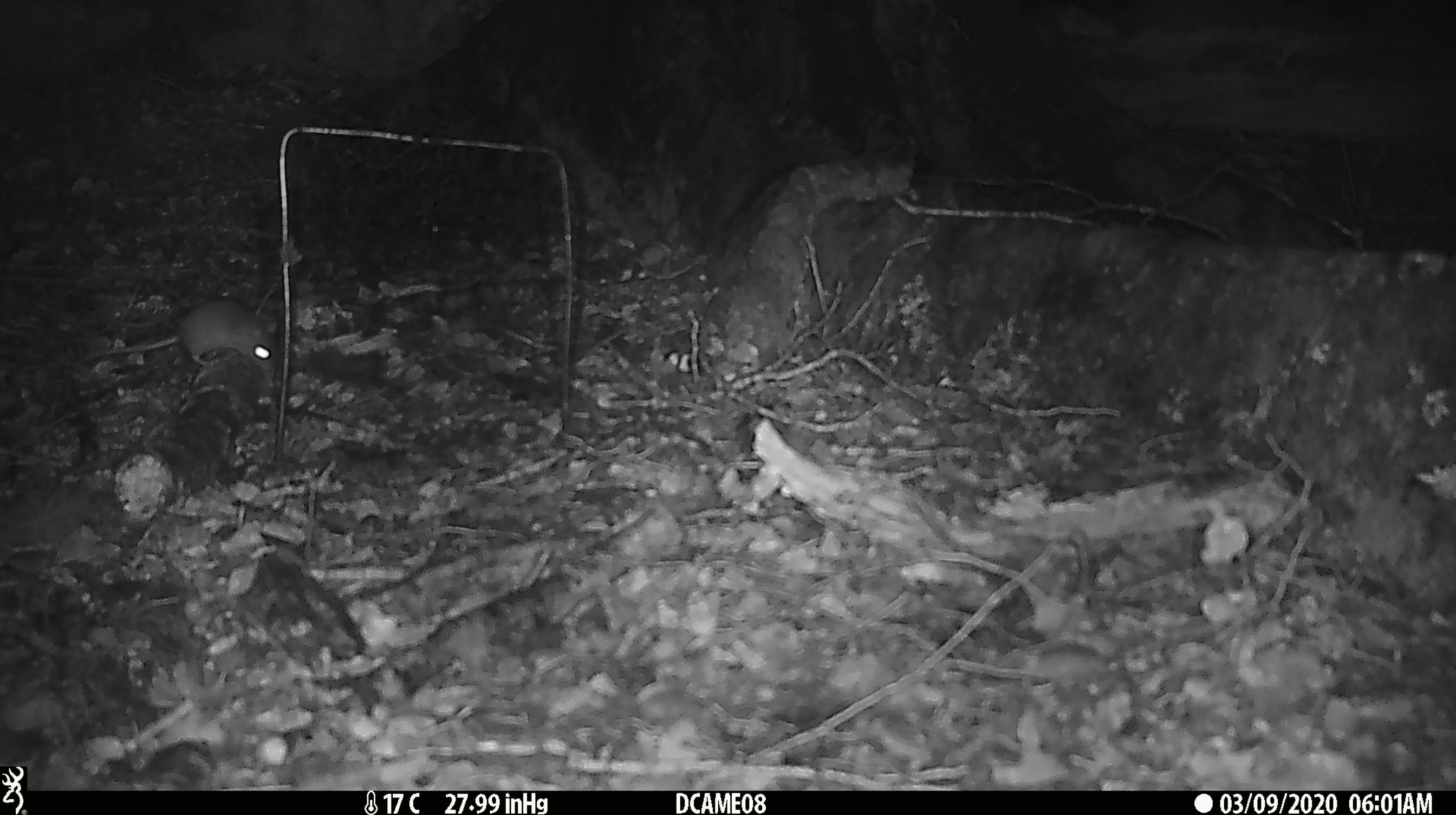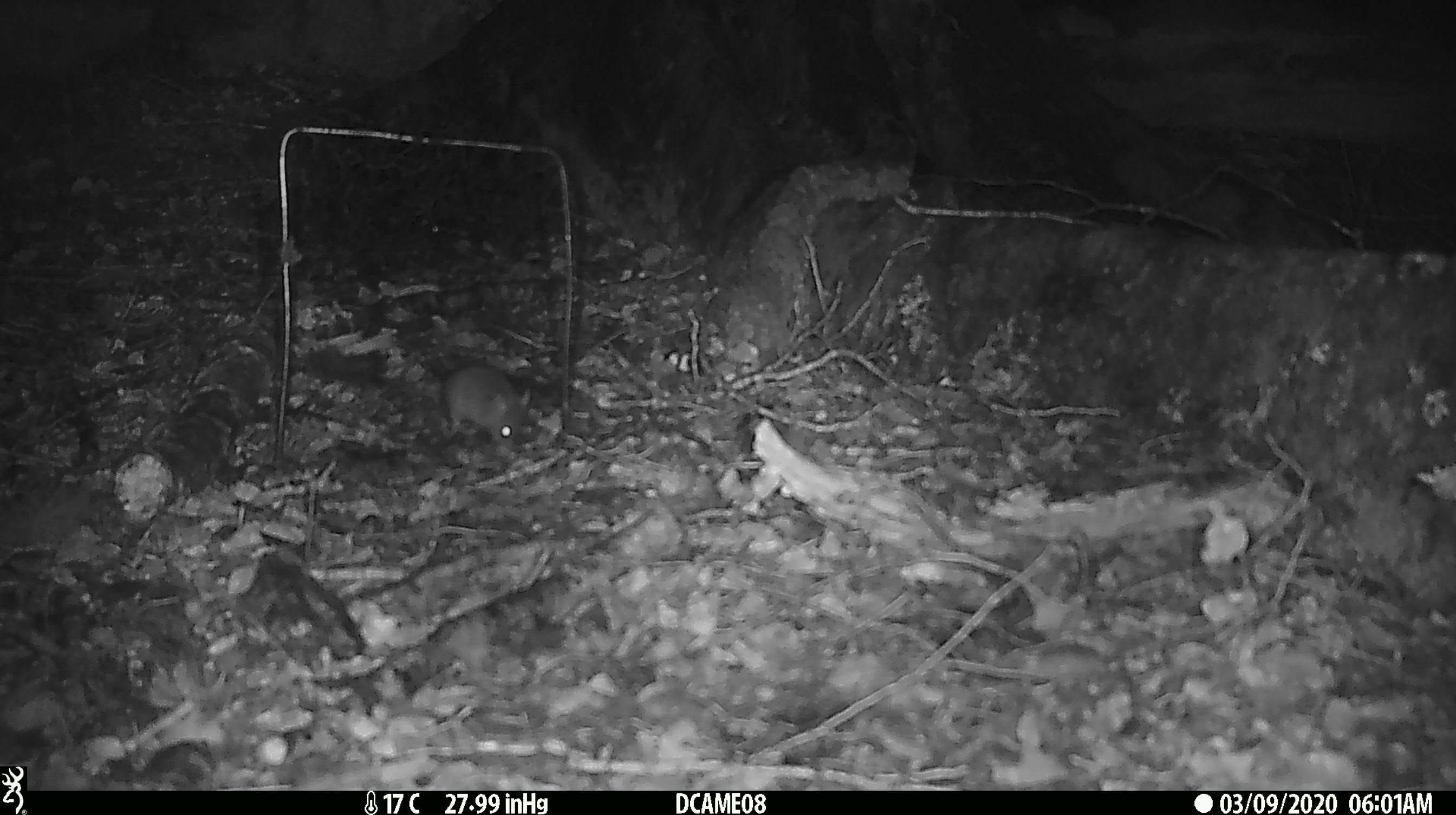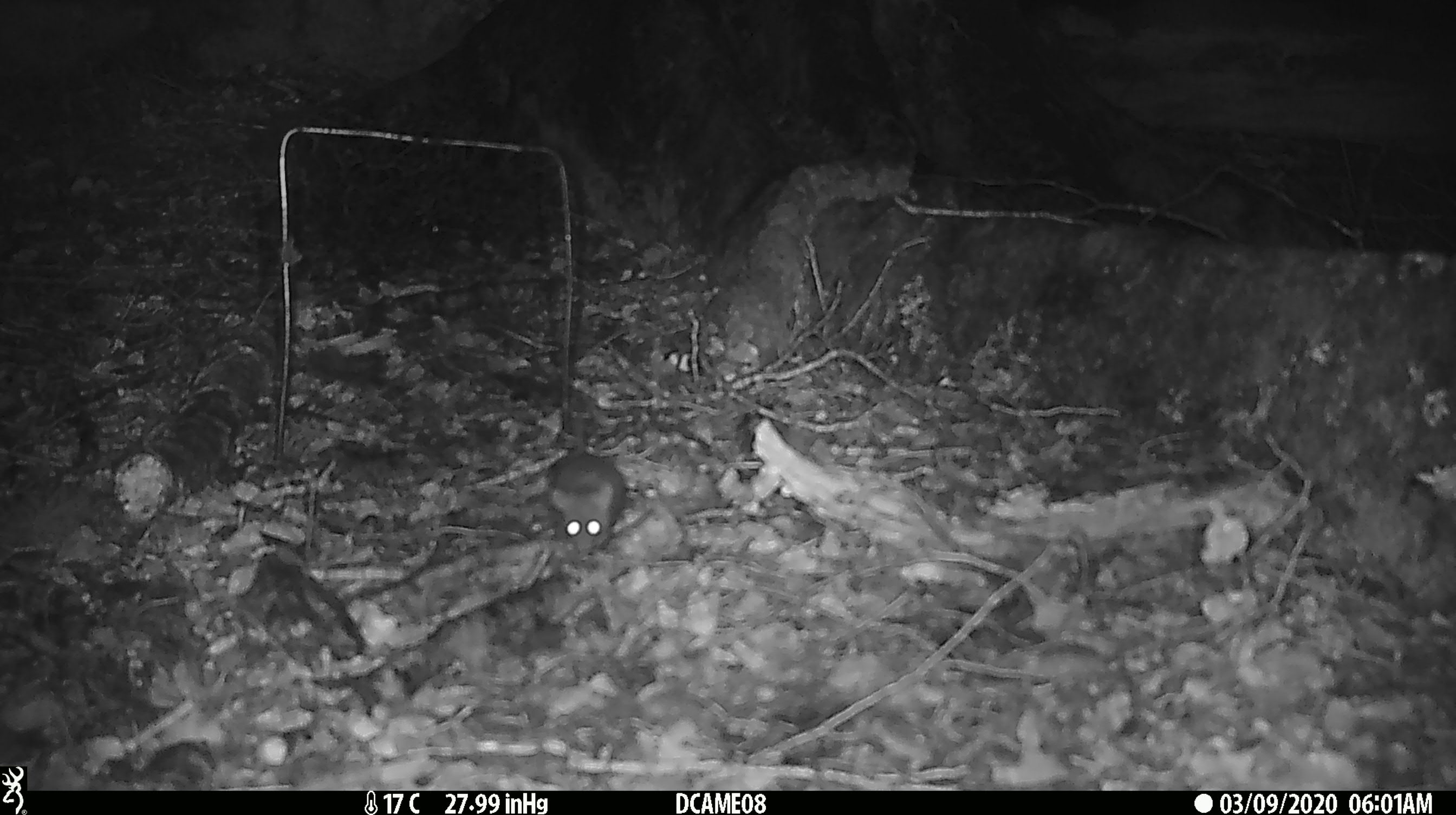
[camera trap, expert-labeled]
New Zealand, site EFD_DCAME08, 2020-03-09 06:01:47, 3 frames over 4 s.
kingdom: Animalia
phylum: Chordata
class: Mammalia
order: Rodentia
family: Muridae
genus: Mus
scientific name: Mus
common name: mouse